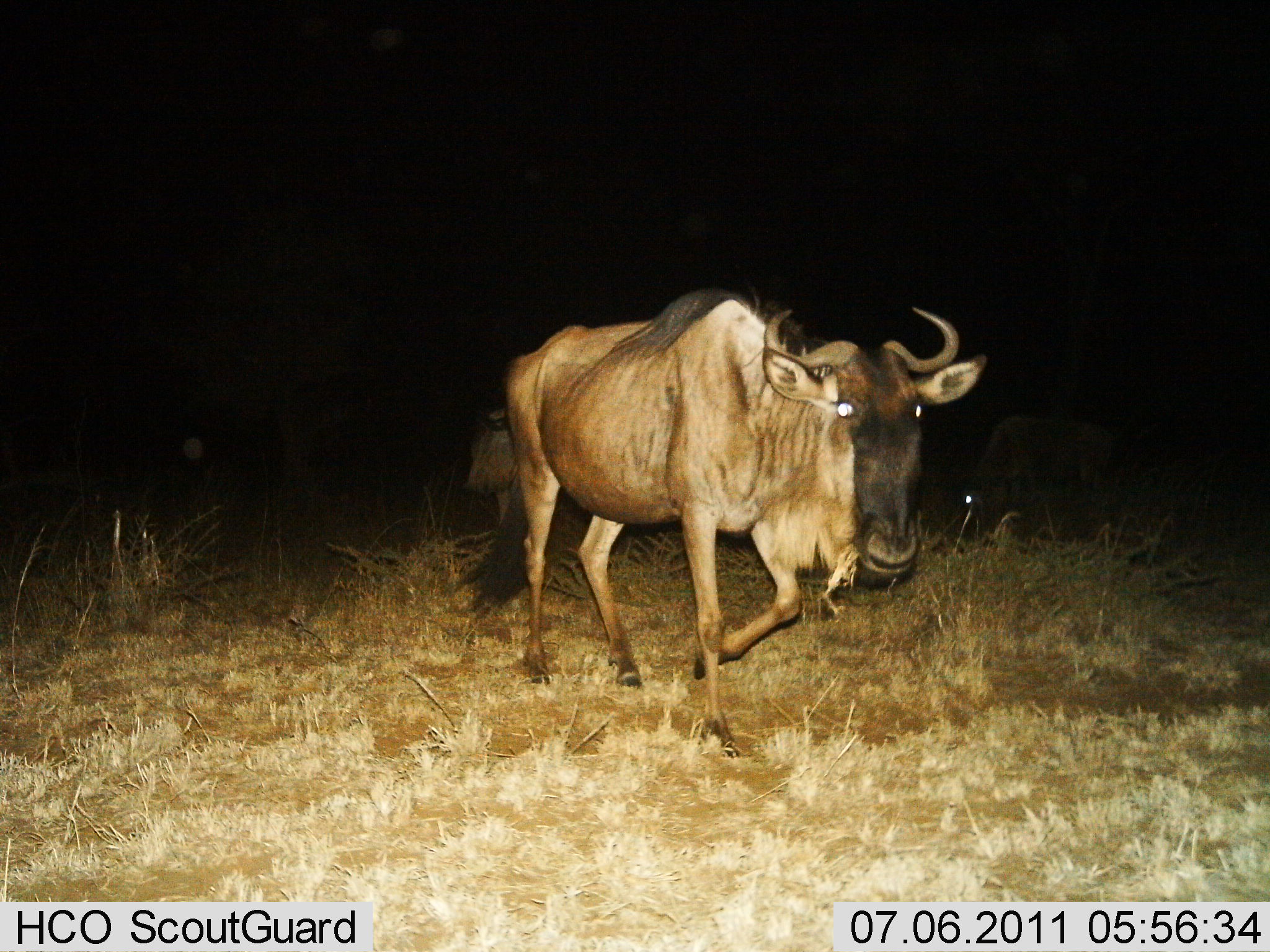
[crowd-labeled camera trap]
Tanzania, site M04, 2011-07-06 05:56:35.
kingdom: Animalia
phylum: Chordata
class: Mammalia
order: Artiodactyla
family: Bovidae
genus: Connochaetes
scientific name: Connochaetes taurinus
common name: blue wildebeest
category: wildebeest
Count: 1.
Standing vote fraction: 20%.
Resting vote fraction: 0%.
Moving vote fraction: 80%.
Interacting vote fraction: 0%.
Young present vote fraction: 0%.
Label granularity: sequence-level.